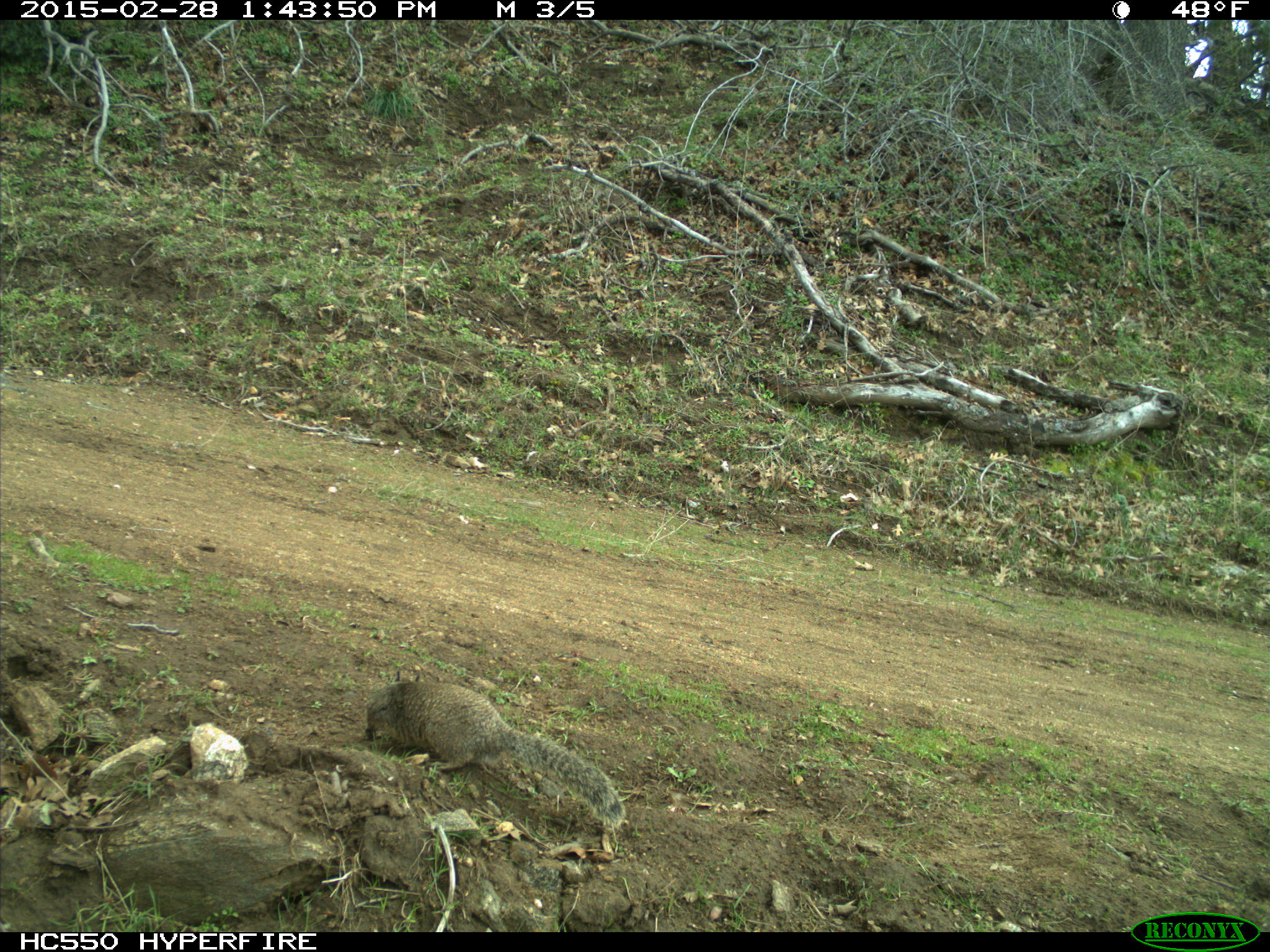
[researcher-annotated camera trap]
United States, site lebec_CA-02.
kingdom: Animalia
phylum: Chordata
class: Mammalia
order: Rodentia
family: Sciuridae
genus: Otospermophilus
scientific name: Otospermophilus beecheyi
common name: california ground squirrel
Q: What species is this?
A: Otospermophilus beecheyi (california ground squirrel).